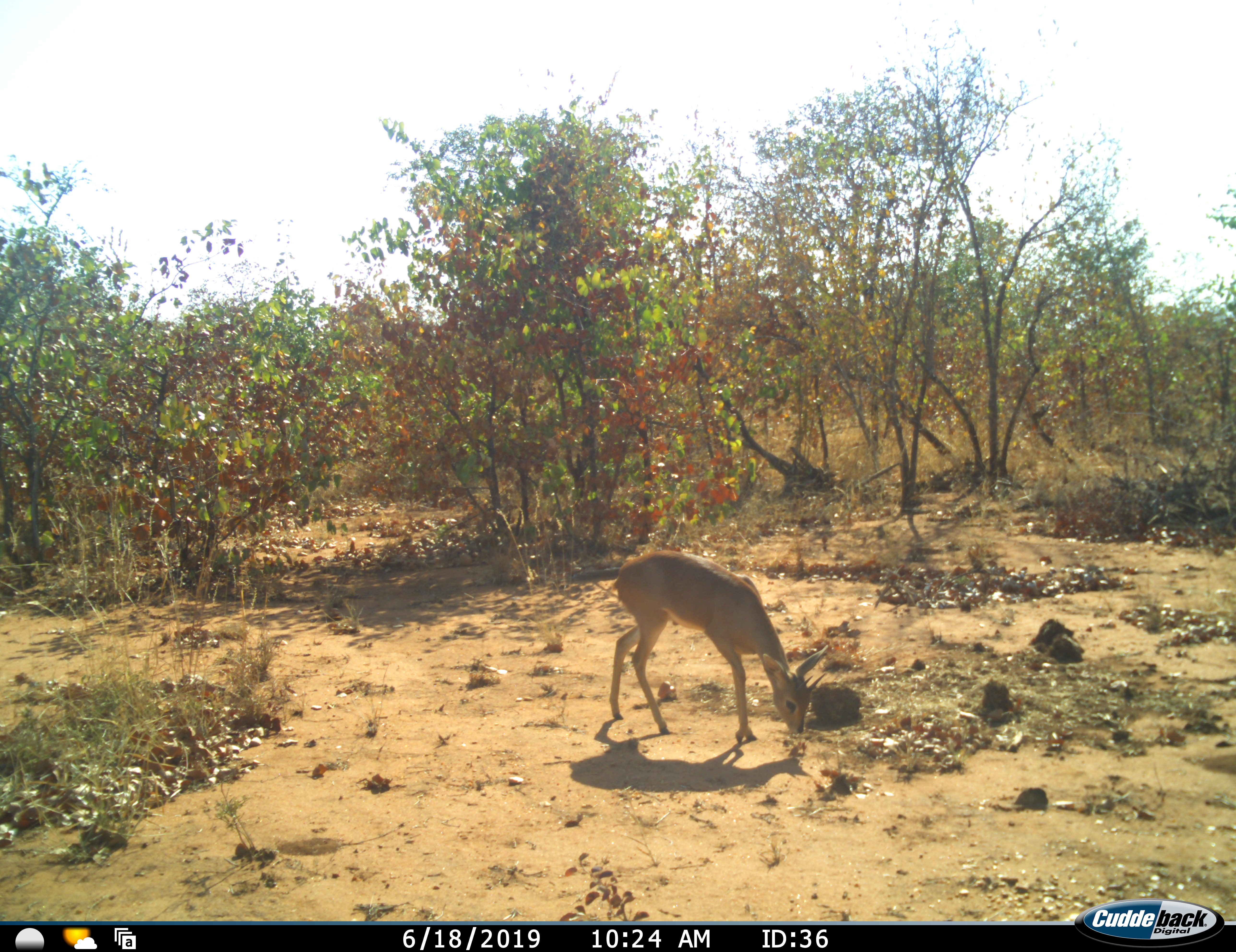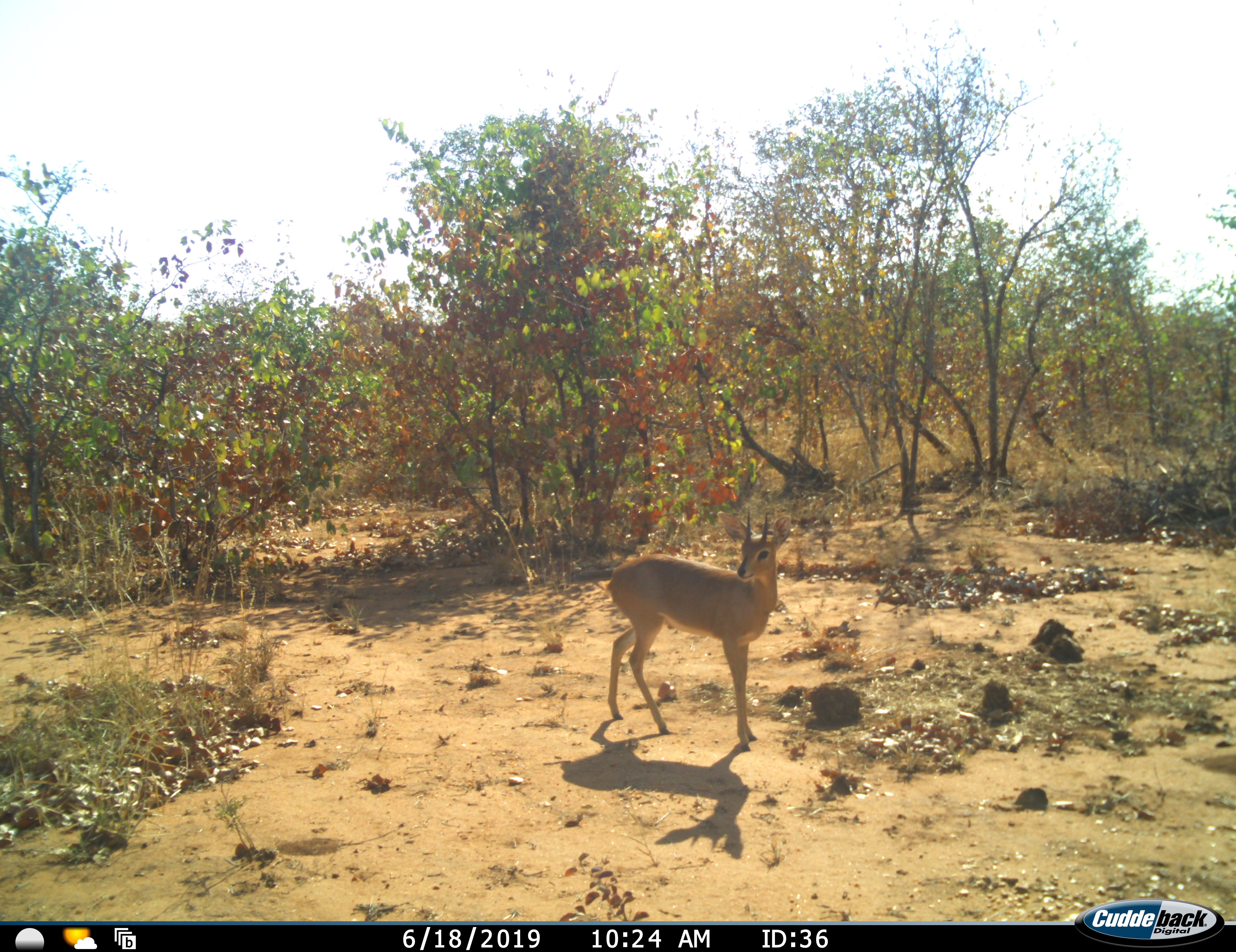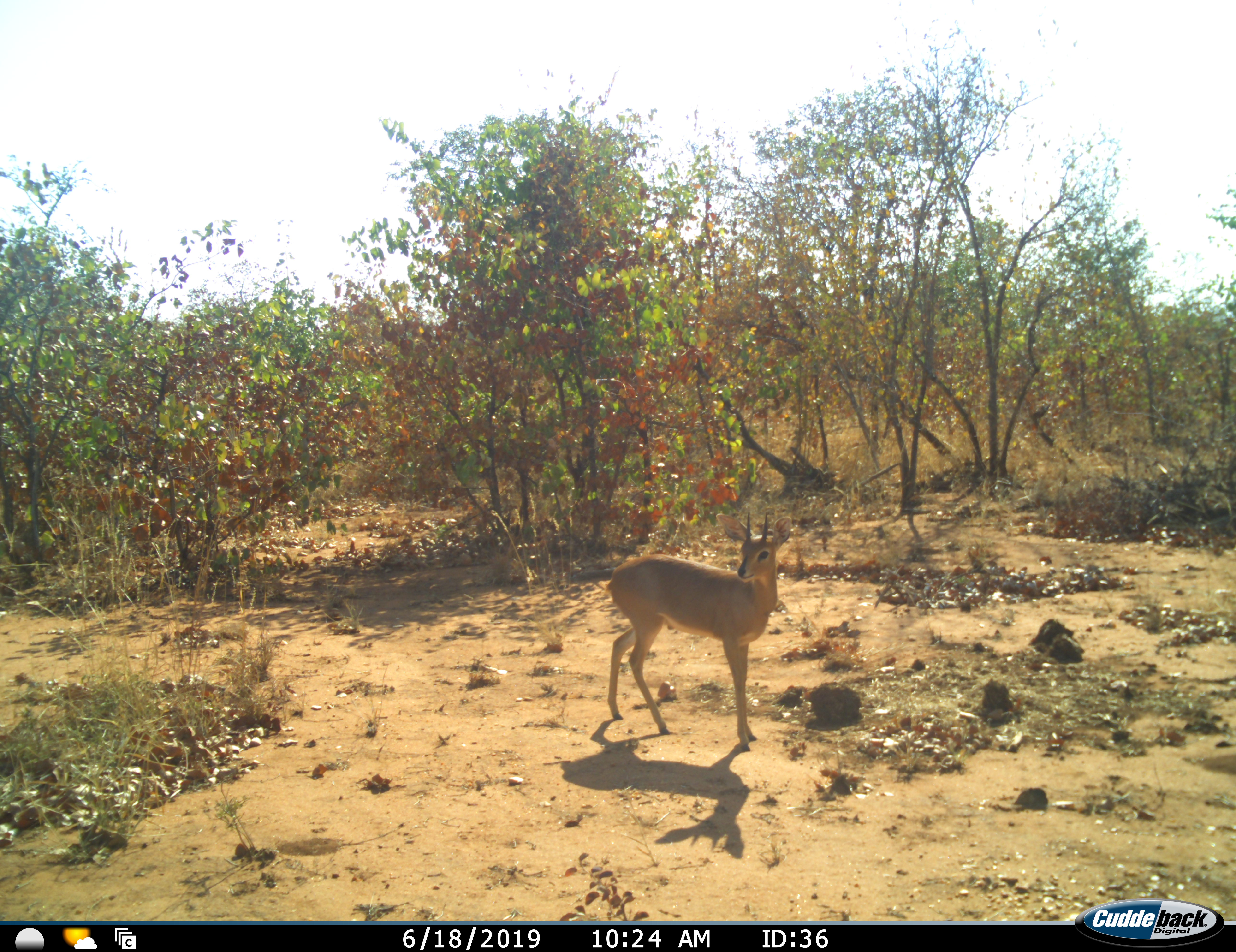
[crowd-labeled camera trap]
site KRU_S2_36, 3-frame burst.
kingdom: Animalia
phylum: Chordata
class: Mammalia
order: Artiodactyla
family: Bovidae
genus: Ourebia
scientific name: Ourebia ourebi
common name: oribi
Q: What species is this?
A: Oribi (Ourebia ourebi).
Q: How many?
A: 1.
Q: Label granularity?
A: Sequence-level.